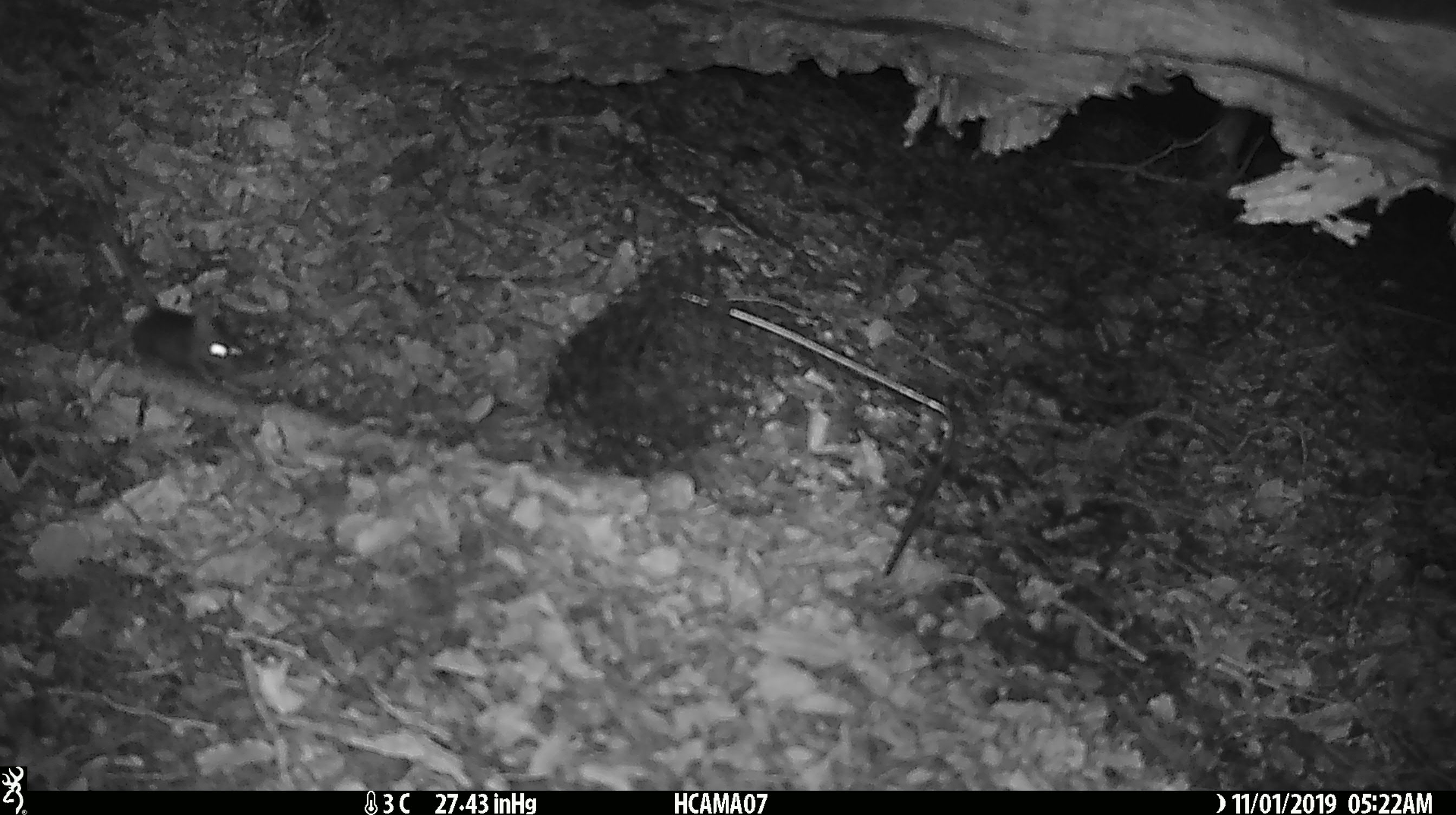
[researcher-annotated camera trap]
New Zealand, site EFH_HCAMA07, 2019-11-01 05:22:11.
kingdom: Animalia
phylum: Chordata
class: Mammalia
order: Rodentia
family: Muridae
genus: Mus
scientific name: Mus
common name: mouse